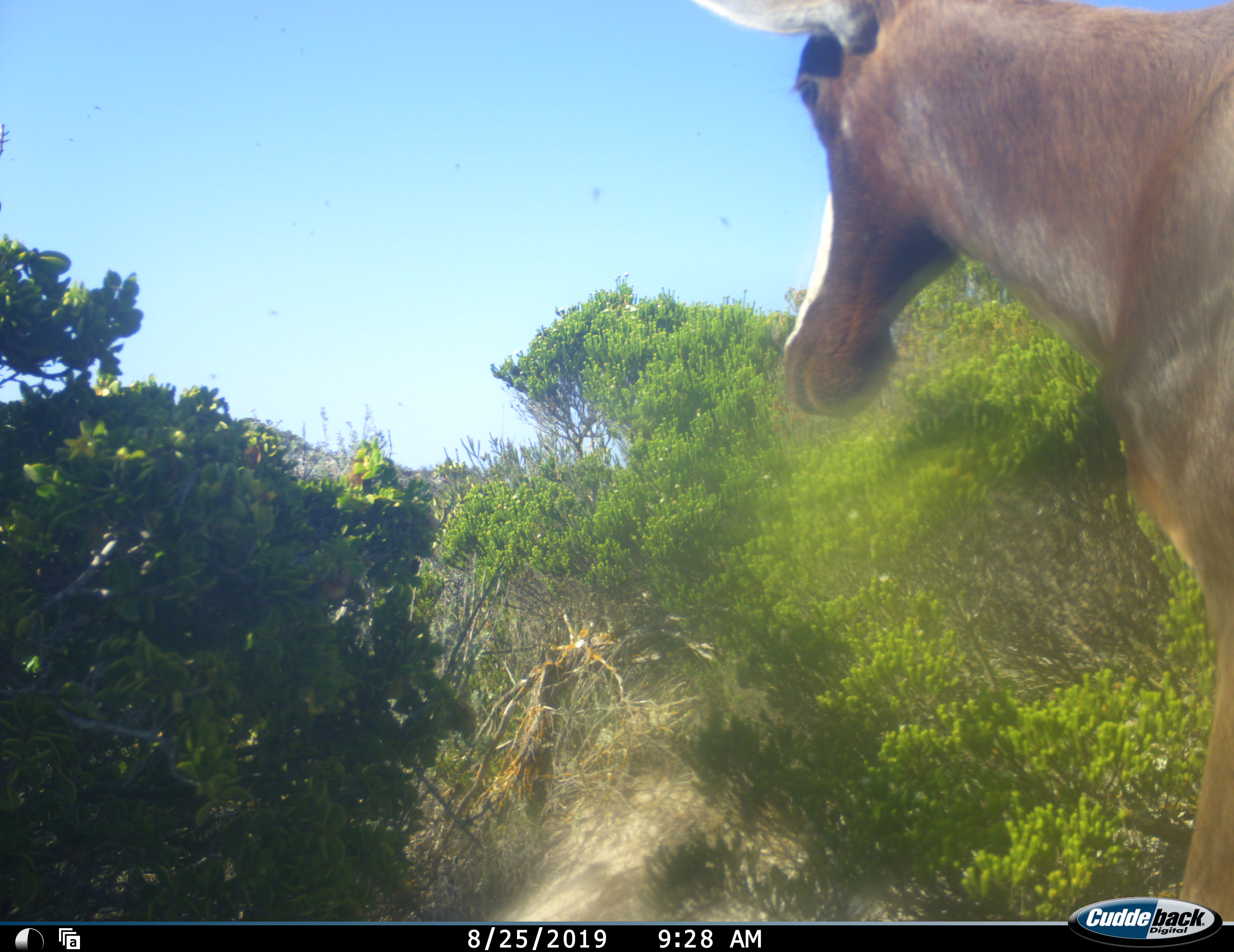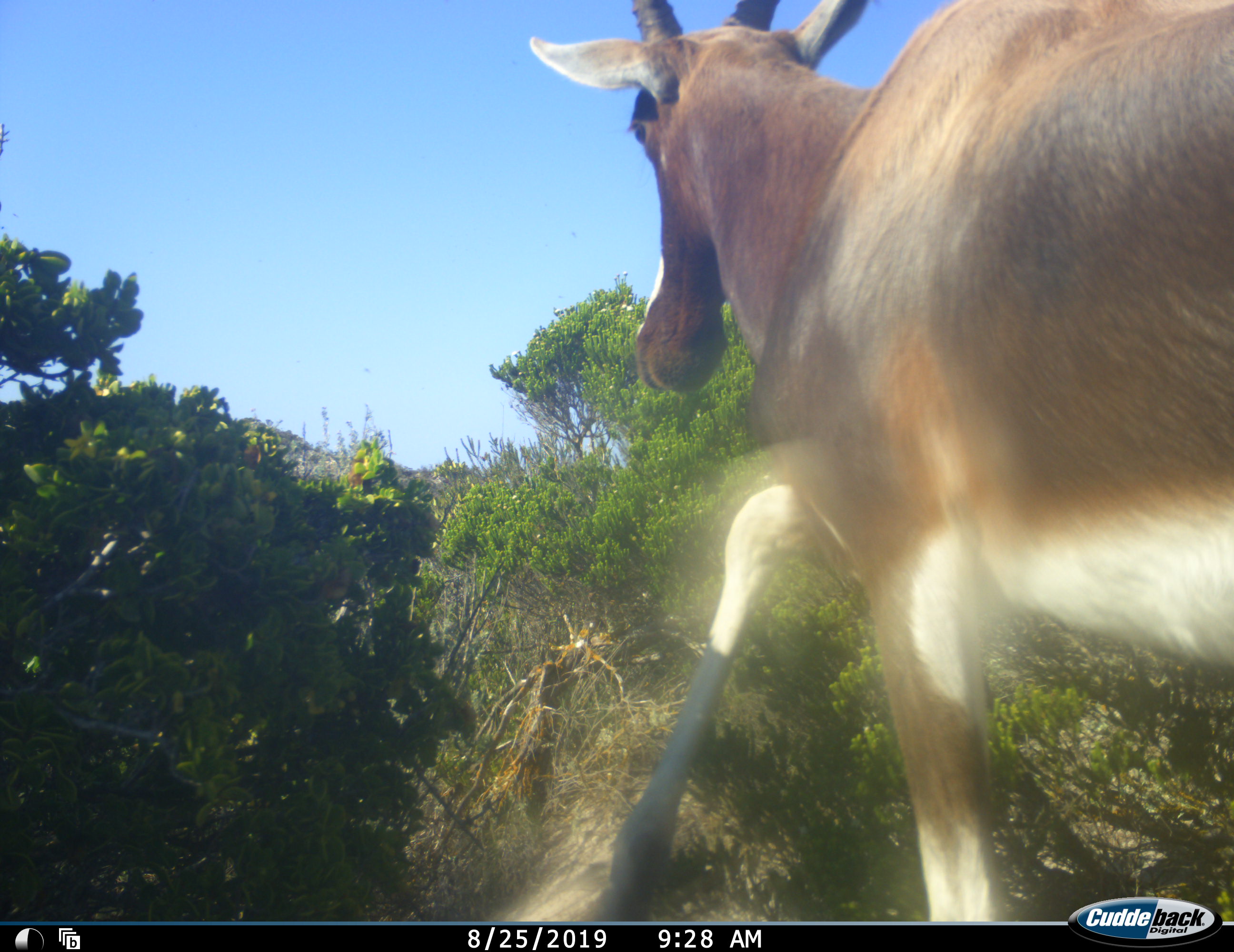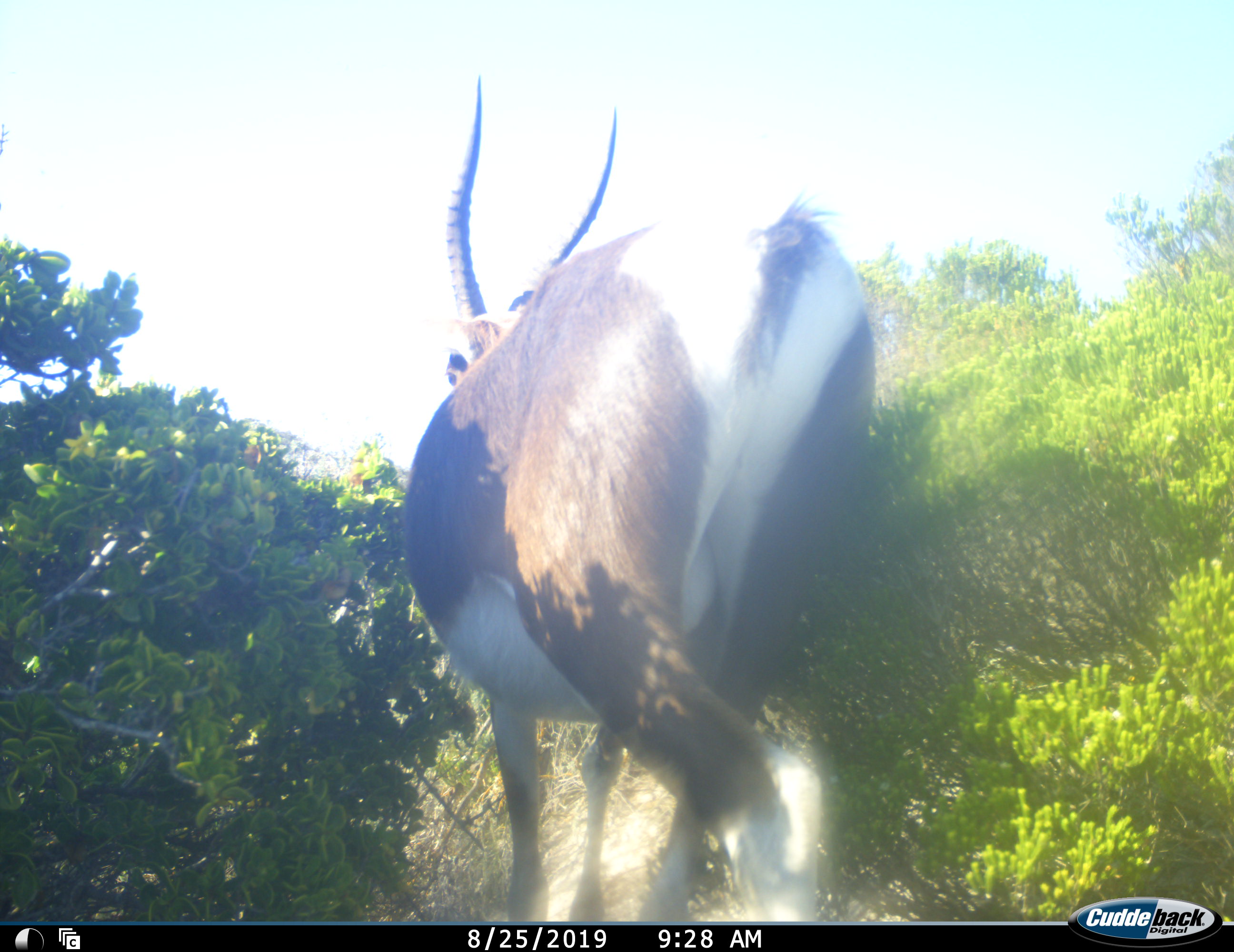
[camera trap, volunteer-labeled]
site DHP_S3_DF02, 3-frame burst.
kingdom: Animalia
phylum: Chordata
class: Mammalia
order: Artiodactyla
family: Bovidae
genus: Damaliscus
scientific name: Damaliscus pygargus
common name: bontebok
Bontebok (Damaliscus pygargus), count 1. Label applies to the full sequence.